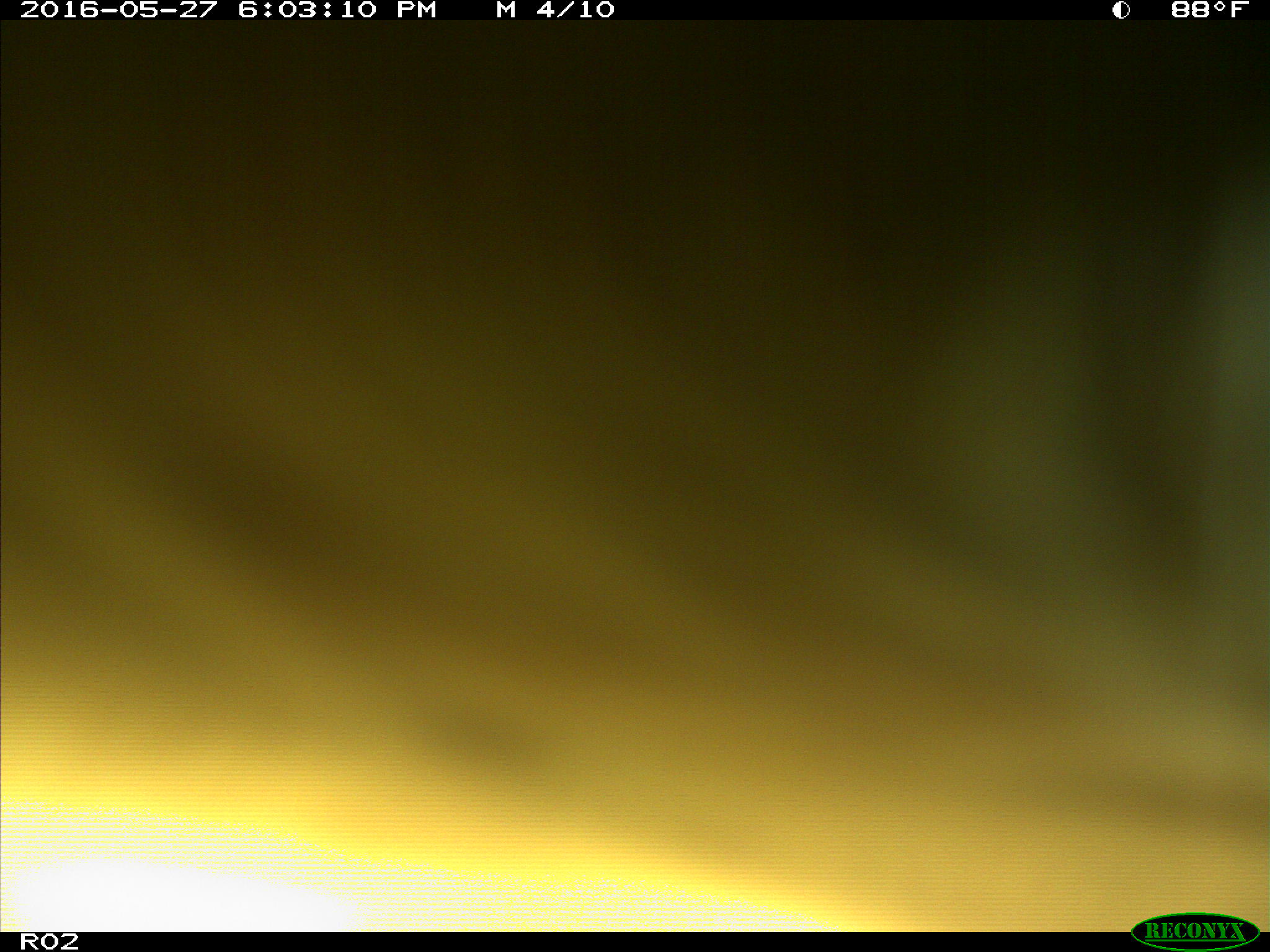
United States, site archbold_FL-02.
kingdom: Animalia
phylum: Chordata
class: Mammalia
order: Artiodactyla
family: Bovidae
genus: Bos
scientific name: Bos taurus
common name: domestic cow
Bos taurus (domestic cow).